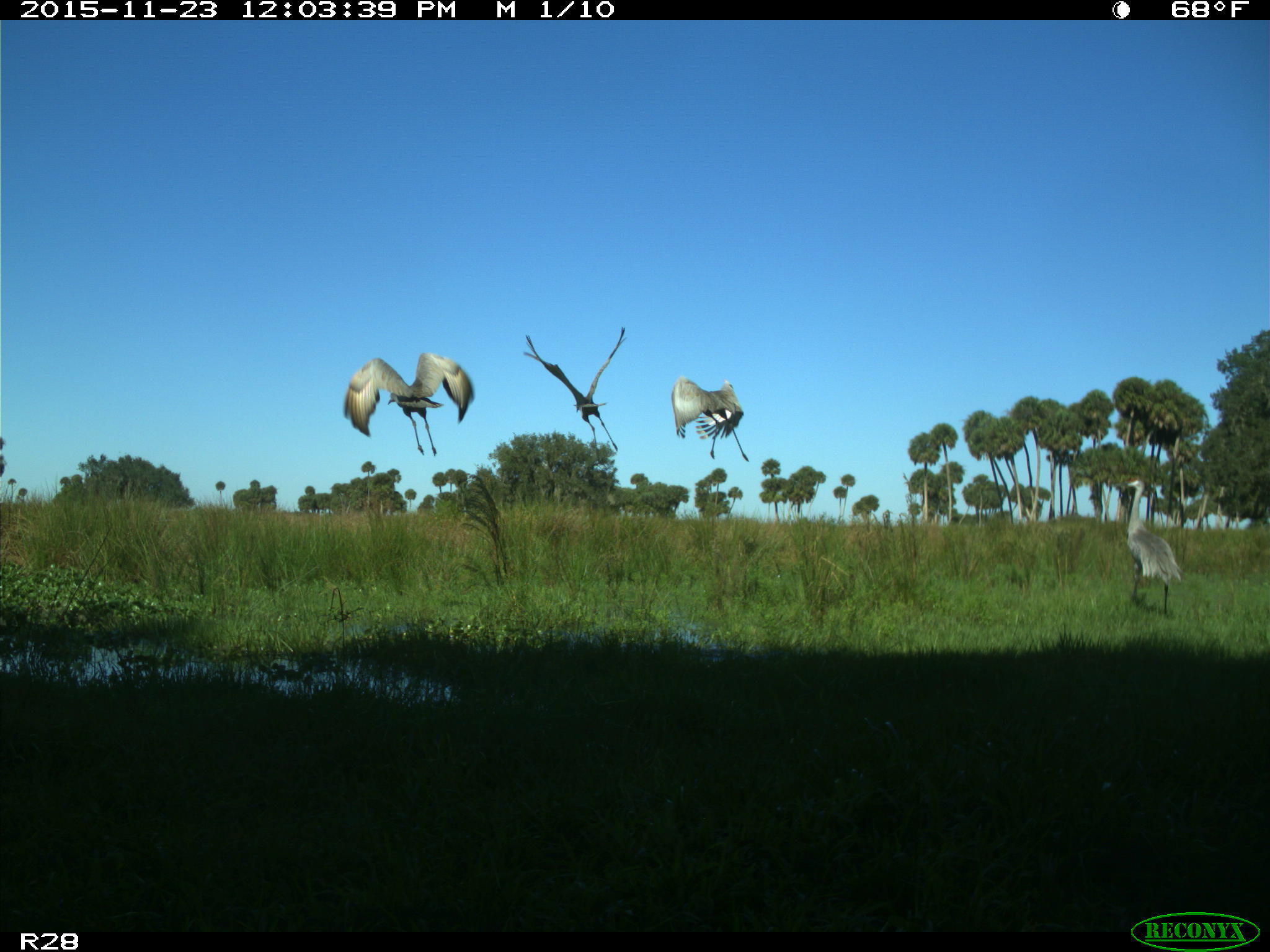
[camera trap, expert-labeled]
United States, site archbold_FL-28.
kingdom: Animalia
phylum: Chordata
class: Aves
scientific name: Aves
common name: birds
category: unidentified bird